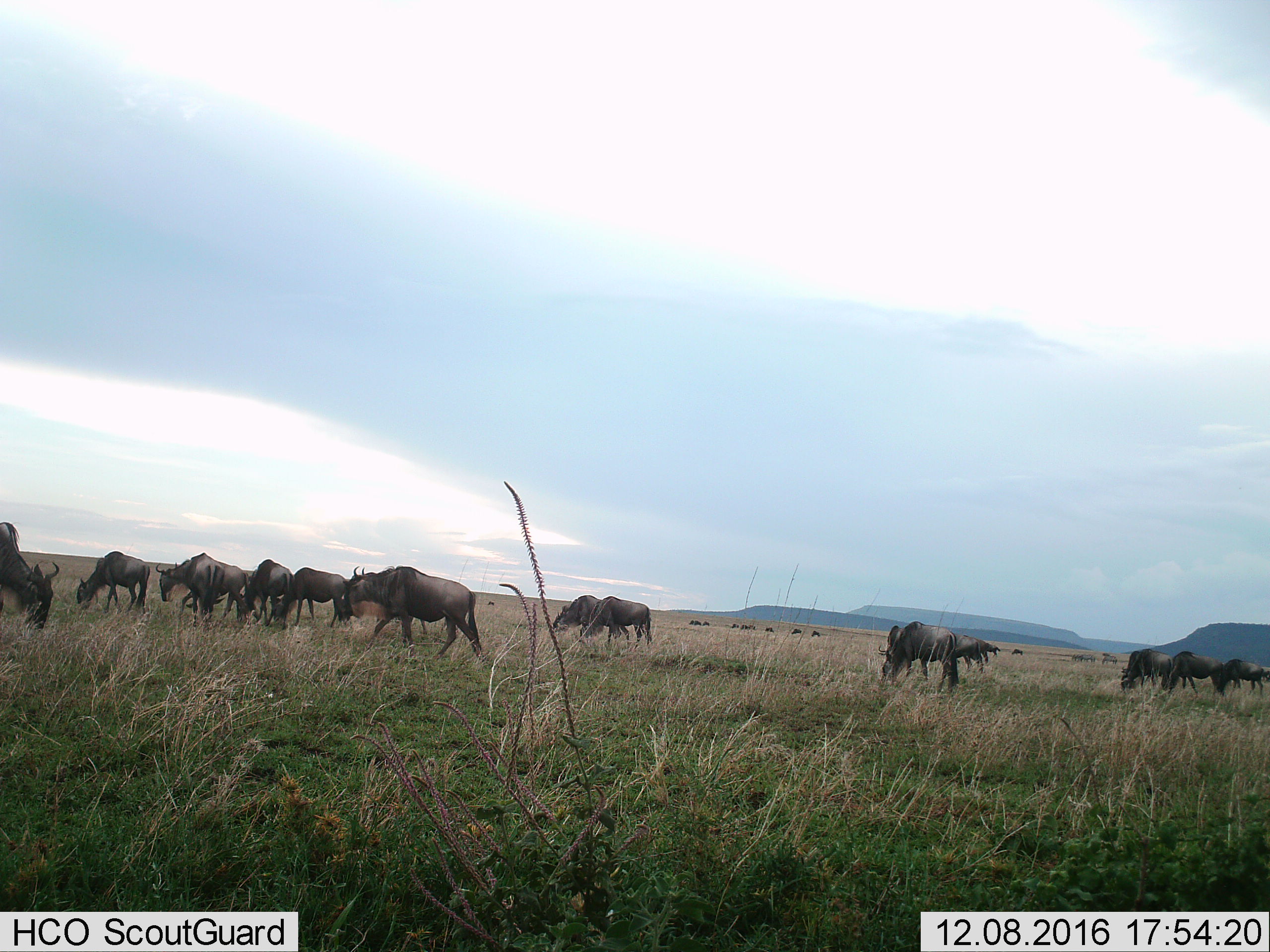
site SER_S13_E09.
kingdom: Animalia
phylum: Chordata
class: Mammalia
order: Artiodactyla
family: Bovidae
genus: Connochaetes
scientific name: Connochaetes taurinus taurinus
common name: blue wildebeest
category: wildebeestblue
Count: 11-50.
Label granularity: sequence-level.